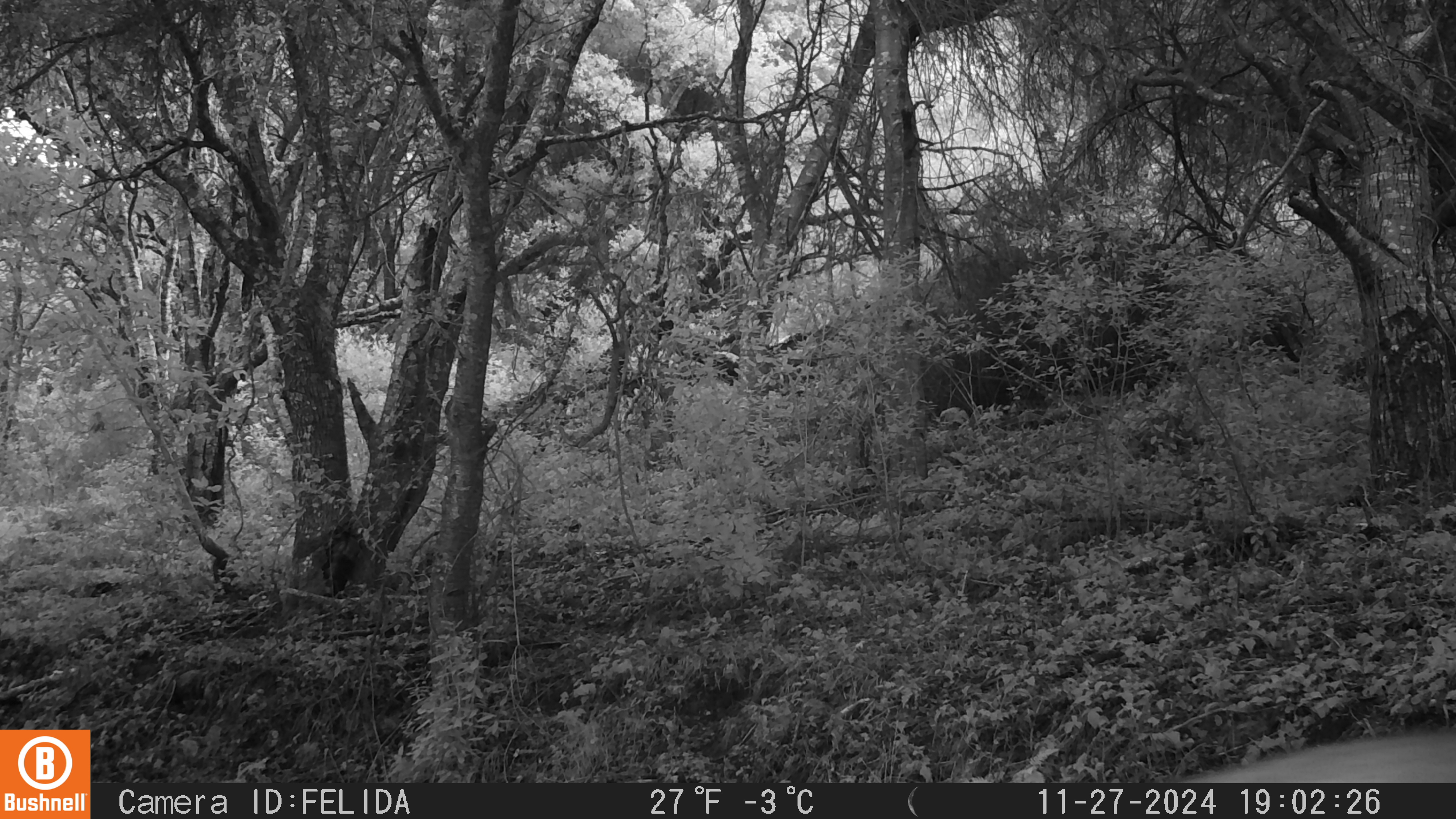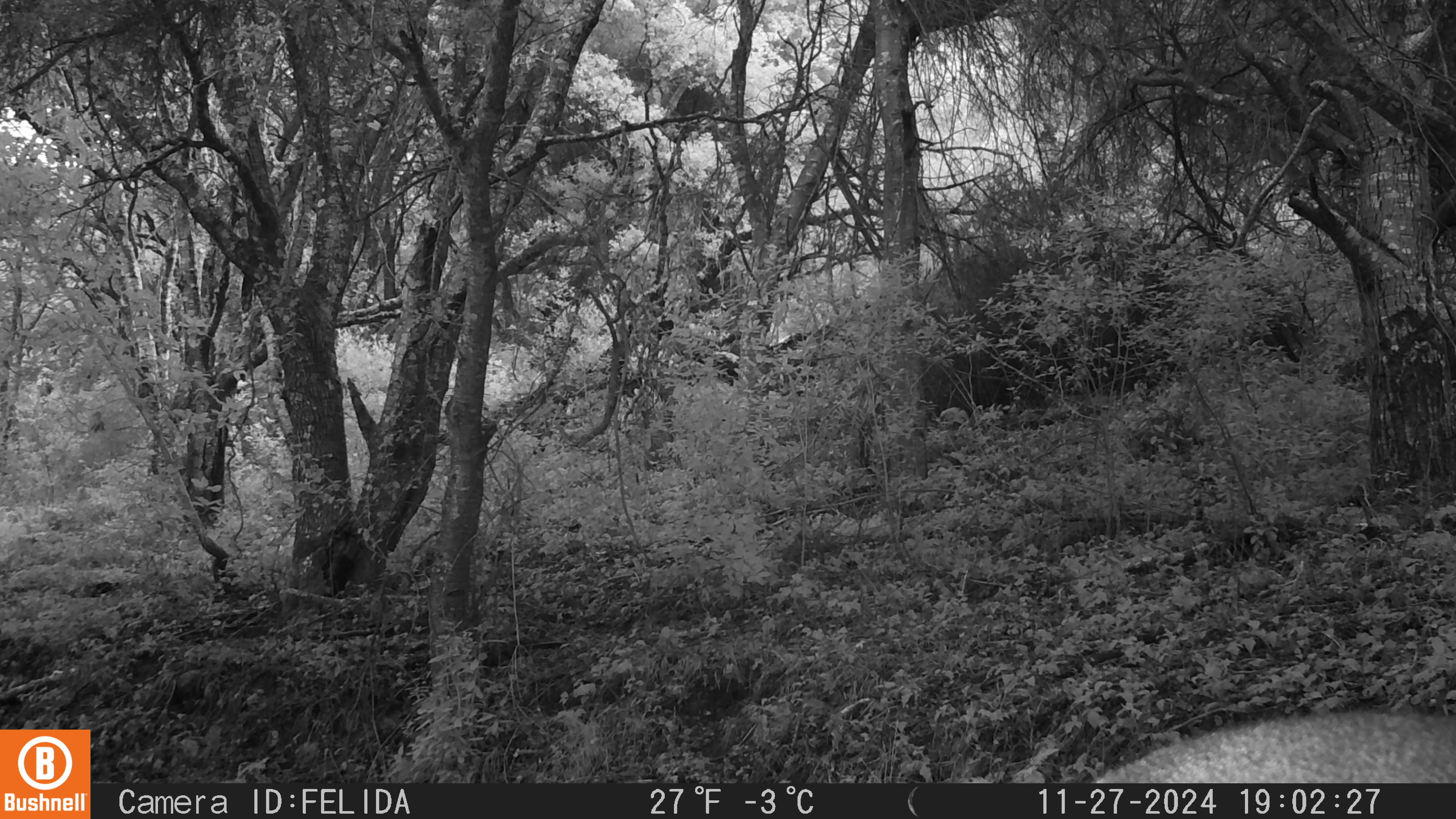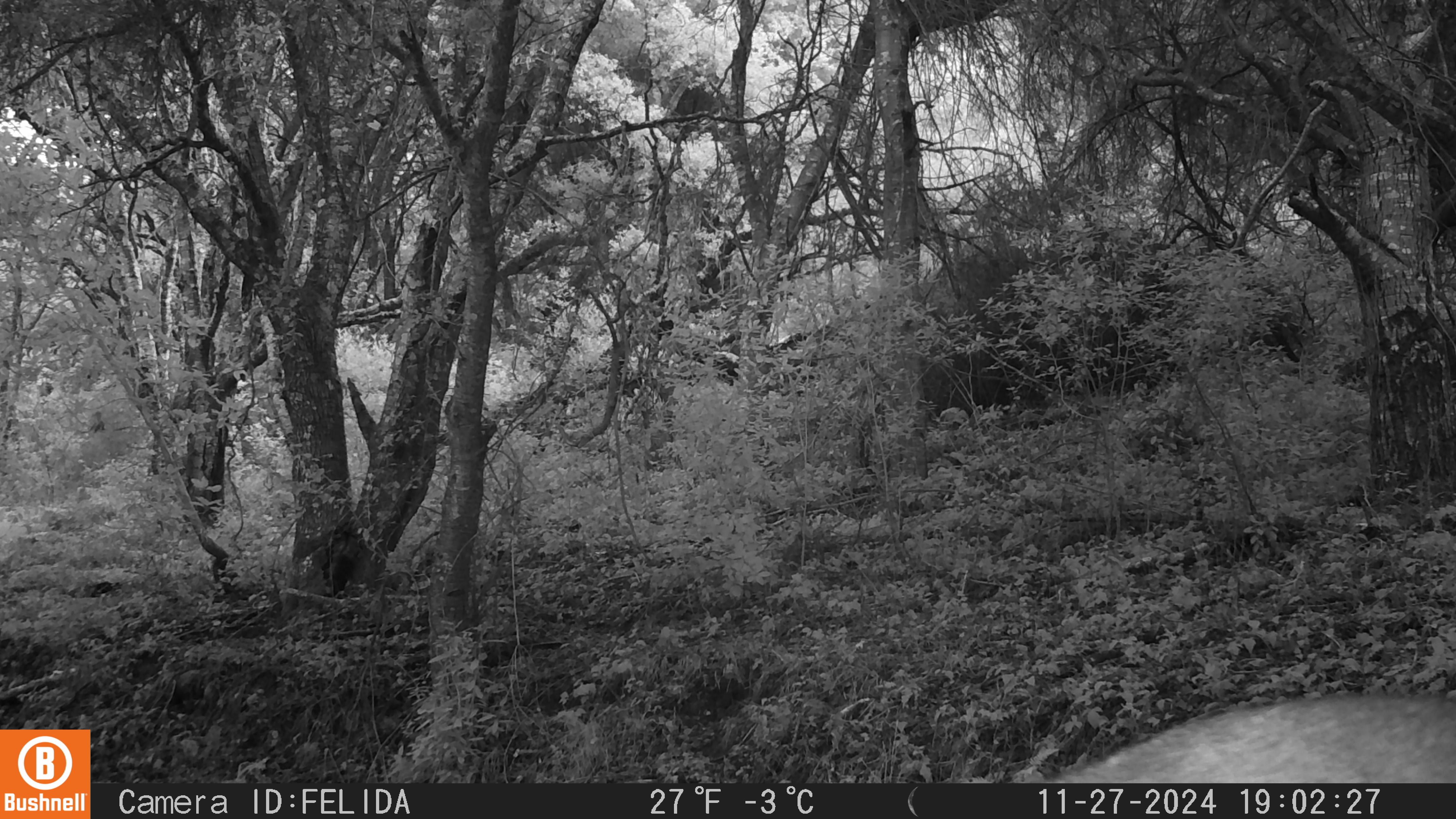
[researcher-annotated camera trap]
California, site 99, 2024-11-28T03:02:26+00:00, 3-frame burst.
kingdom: Animalia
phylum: Chordata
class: Mammalia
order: Artiodactyla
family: Cervidae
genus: Odocoileus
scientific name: Odocoileus hemionus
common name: mule deer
Mule deer (Odocoileus hemionus).